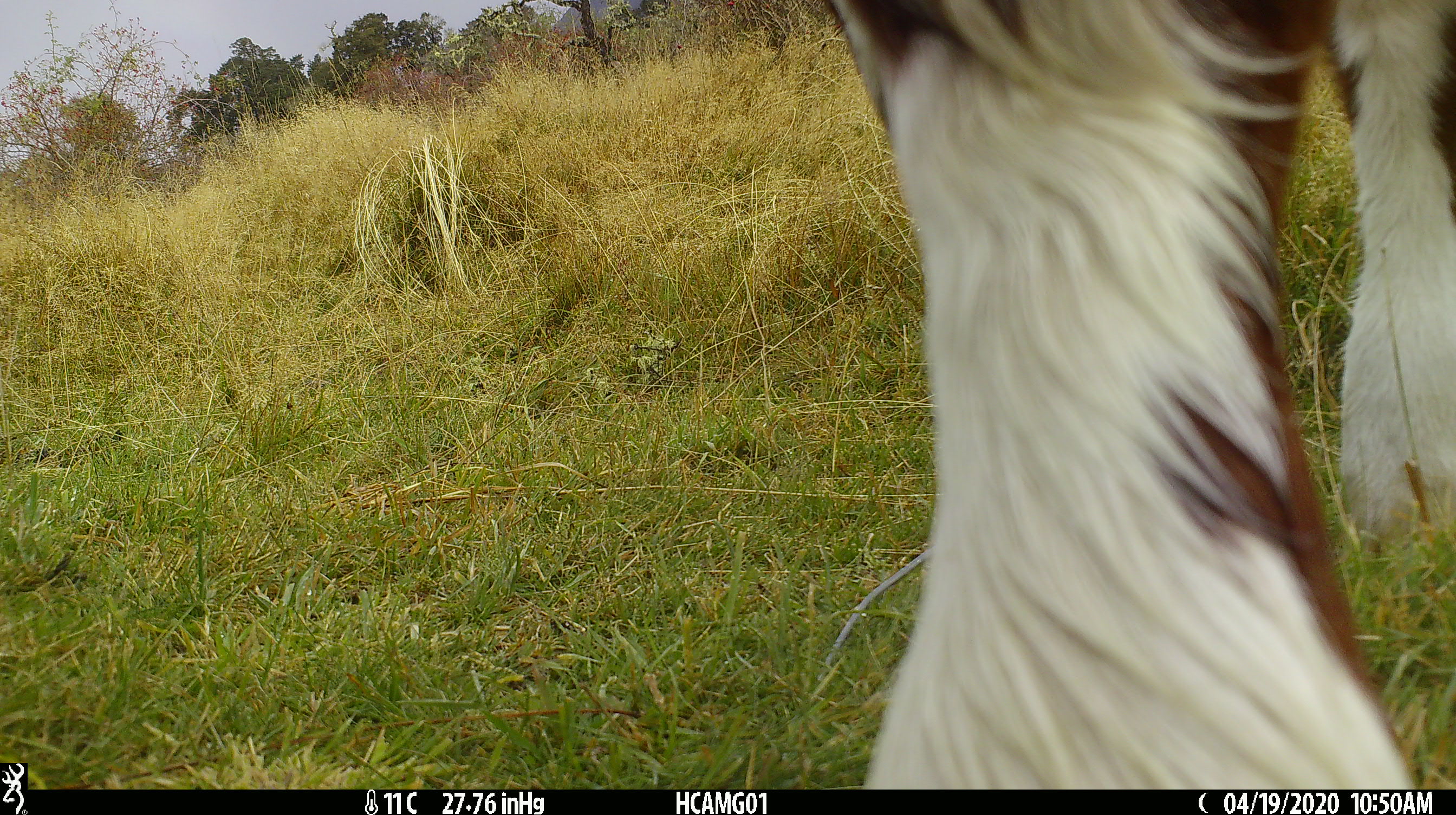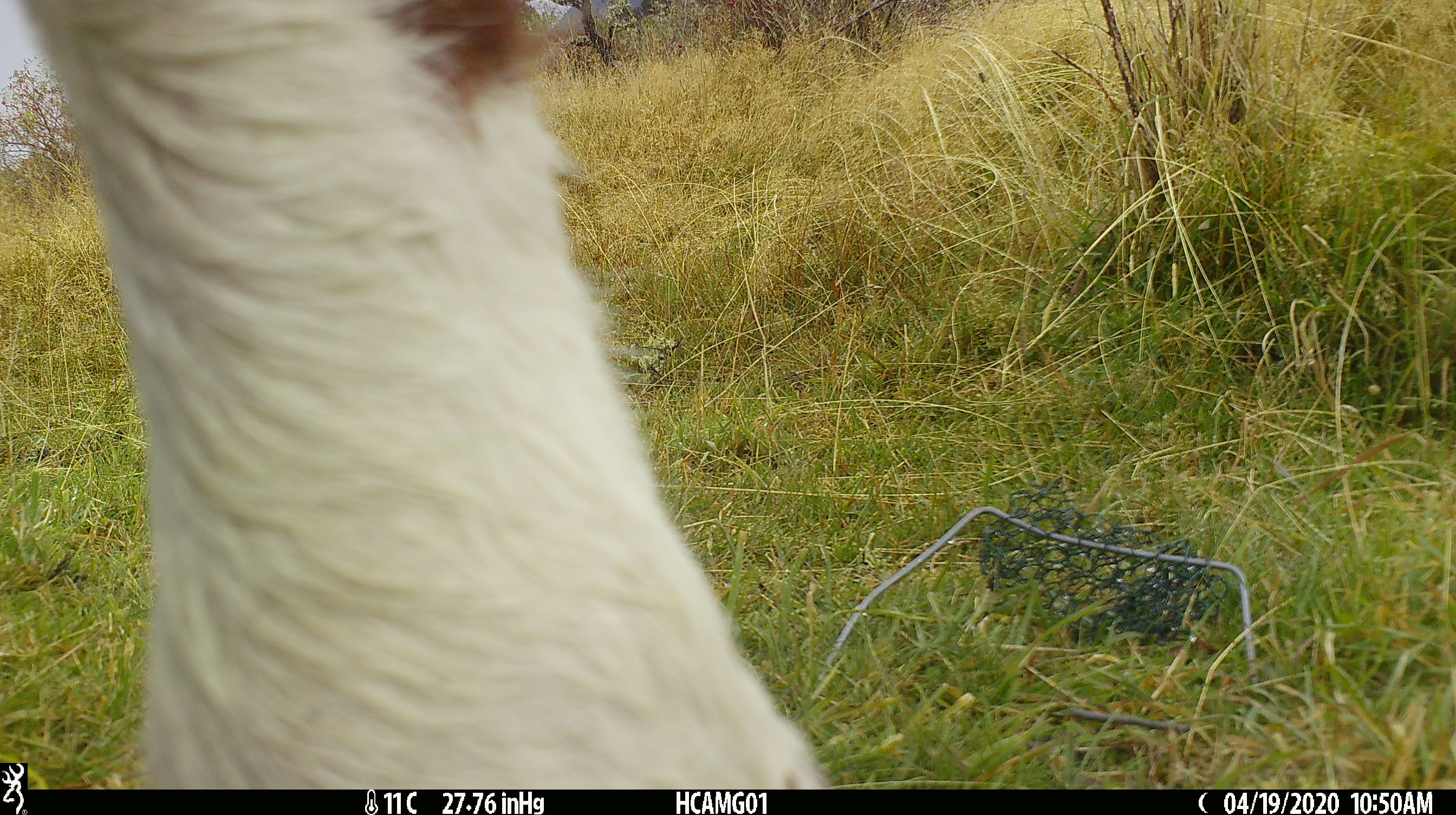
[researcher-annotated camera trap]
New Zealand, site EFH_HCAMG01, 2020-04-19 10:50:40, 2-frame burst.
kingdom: Animalia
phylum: Chordata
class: Mammalia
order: Artiodactyla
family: Bovidae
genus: Bos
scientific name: Bos taurus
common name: domestic cow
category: cow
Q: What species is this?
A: Cow (domestic cow) (Bos taurus).